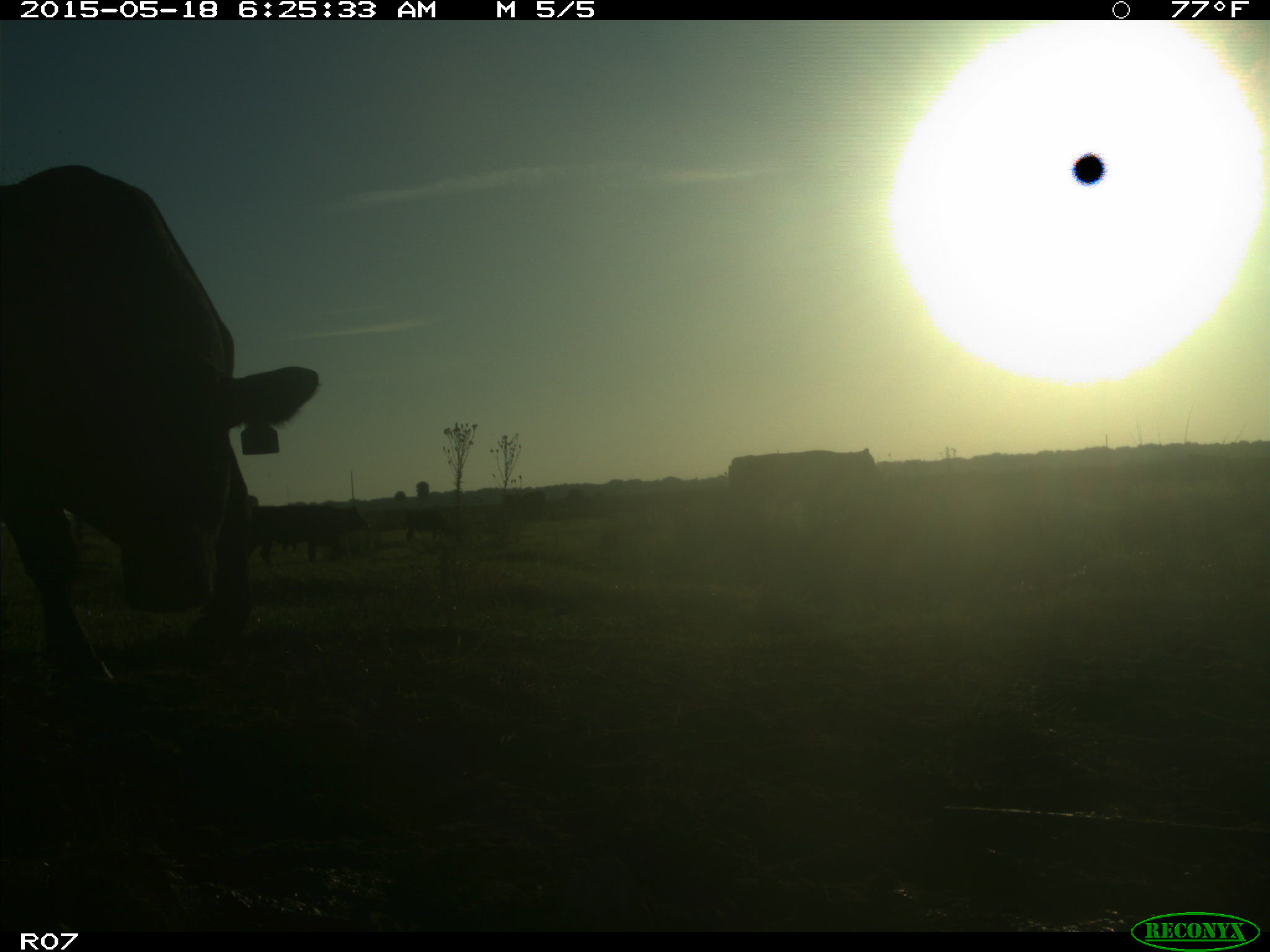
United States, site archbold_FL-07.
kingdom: Animalia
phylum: Chordata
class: Mammalia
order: Artiodactyla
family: Bovidae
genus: Bos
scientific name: Bos taurus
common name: domestic cow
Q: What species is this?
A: Bos taurus (domestic cow).